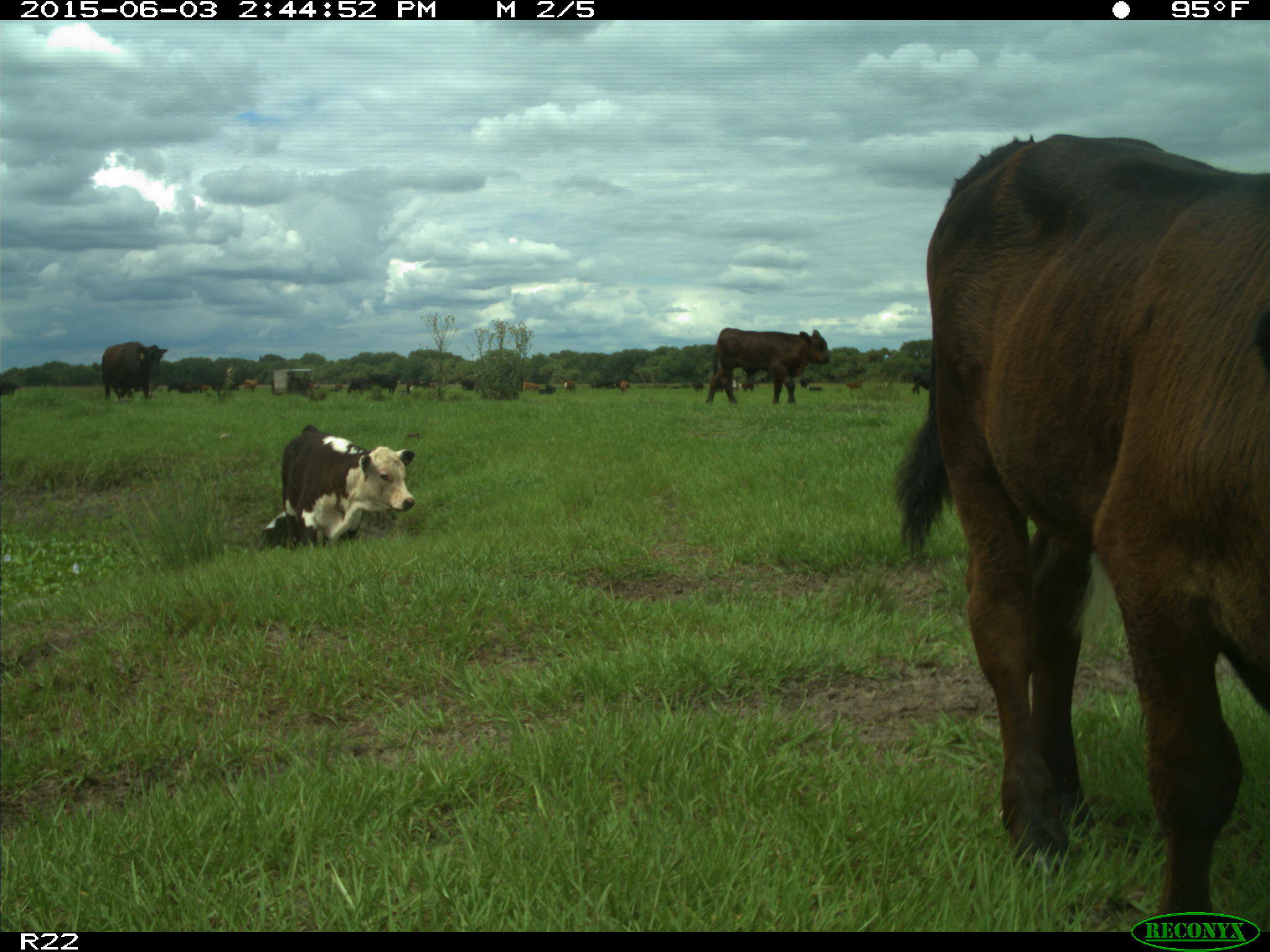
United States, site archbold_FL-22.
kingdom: Animalia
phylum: Chordata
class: Mammalia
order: Artiodactyla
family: Bovidae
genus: Bos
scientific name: Bos taurus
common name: domestic cow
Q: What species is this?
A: Bos taurus (domestic cow).